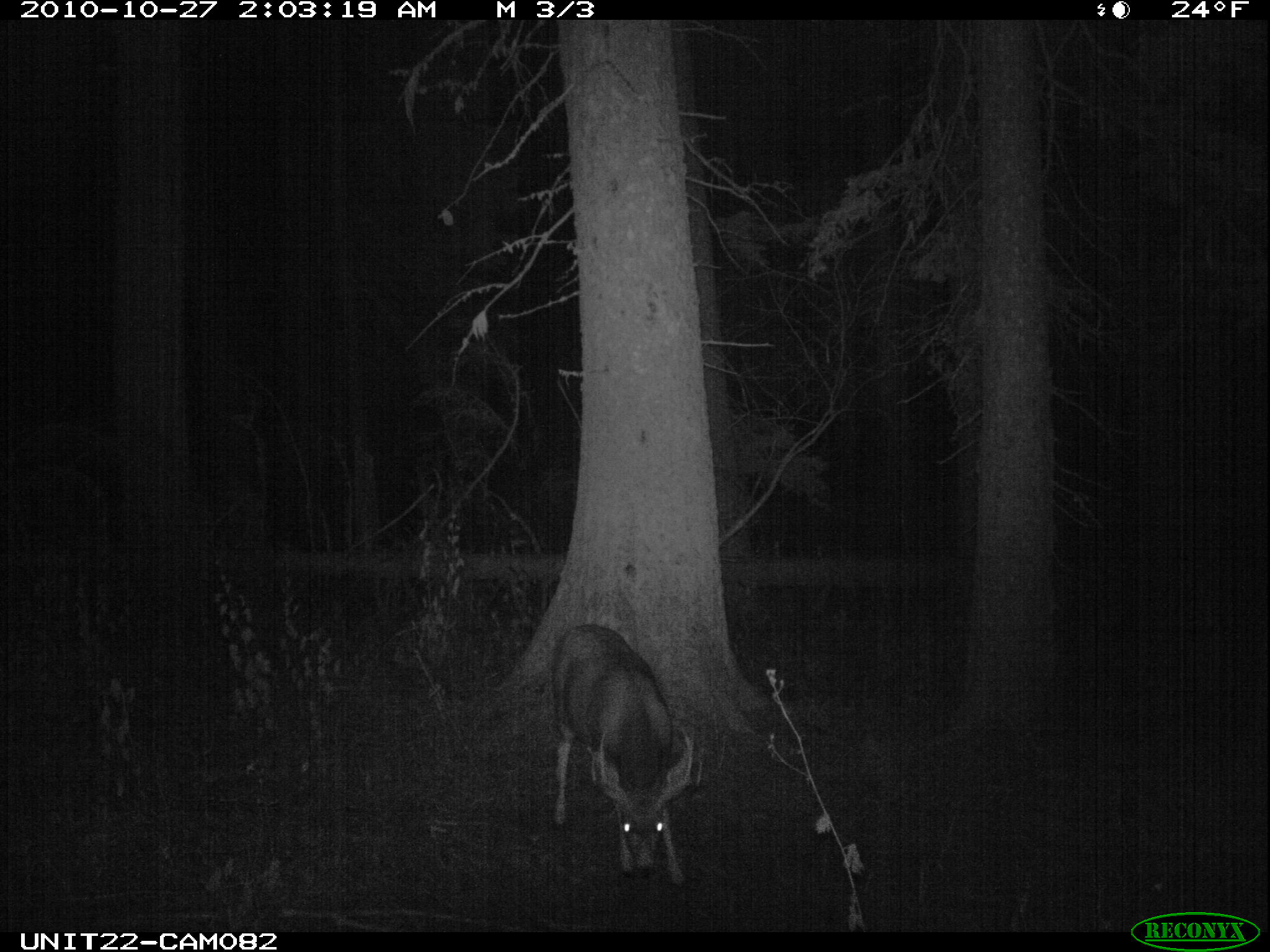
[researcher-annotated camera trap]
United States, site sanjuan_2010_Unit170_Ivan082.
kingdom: Animalia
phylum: Chordata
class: Mammalia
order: Artiodactyla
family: Cervidae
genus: Odocoileus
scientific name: Odocoileus hemionus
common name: mule deer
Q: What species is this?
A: Odocoileus hemionus (mule deer).